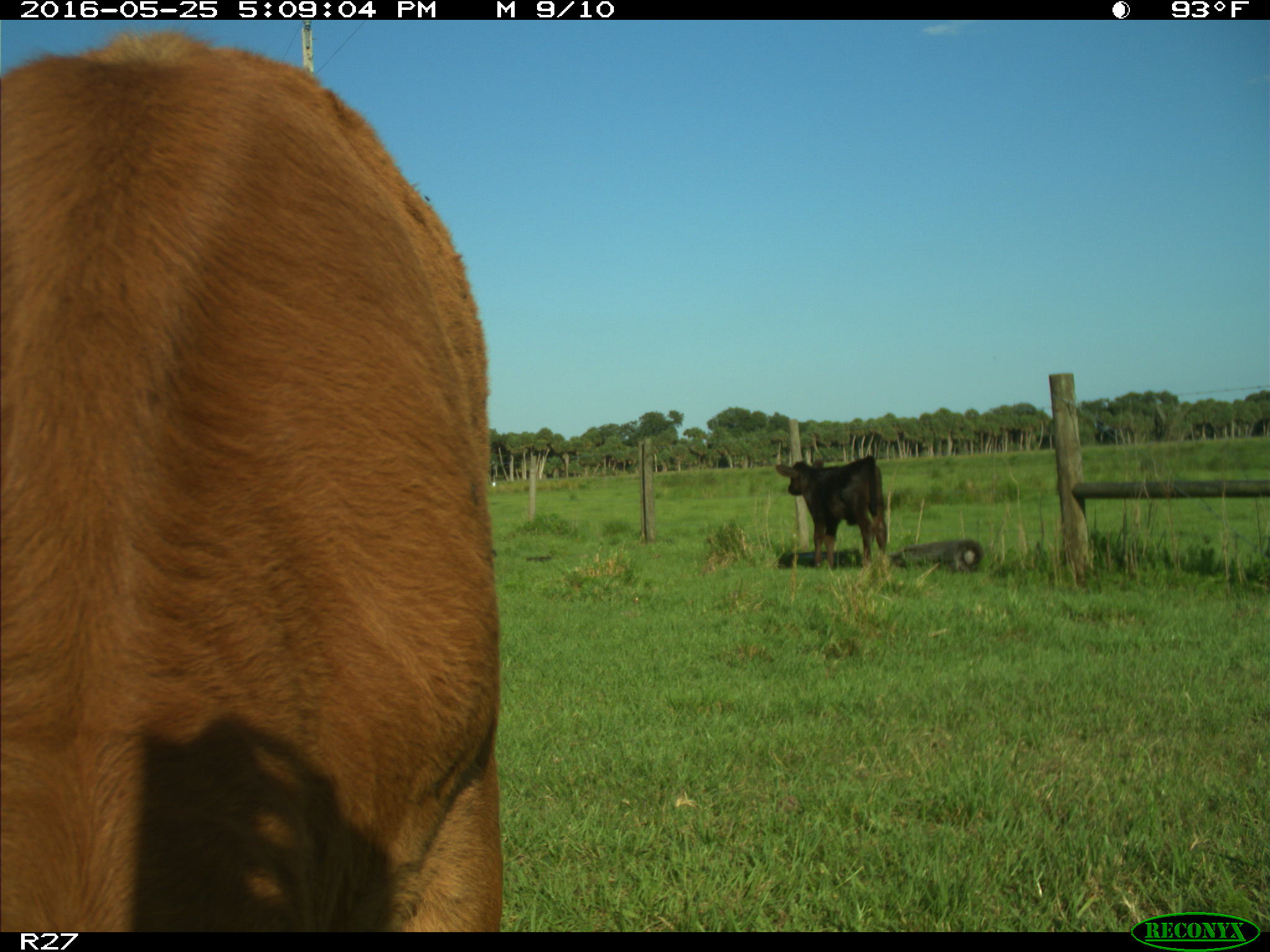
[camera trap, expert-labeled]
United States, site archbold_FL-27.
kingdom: Animalia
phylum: Chordata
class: Mammalia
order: Artiodactyla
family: Bovidae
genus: Bos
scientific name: Bos taurus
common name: domestic cow